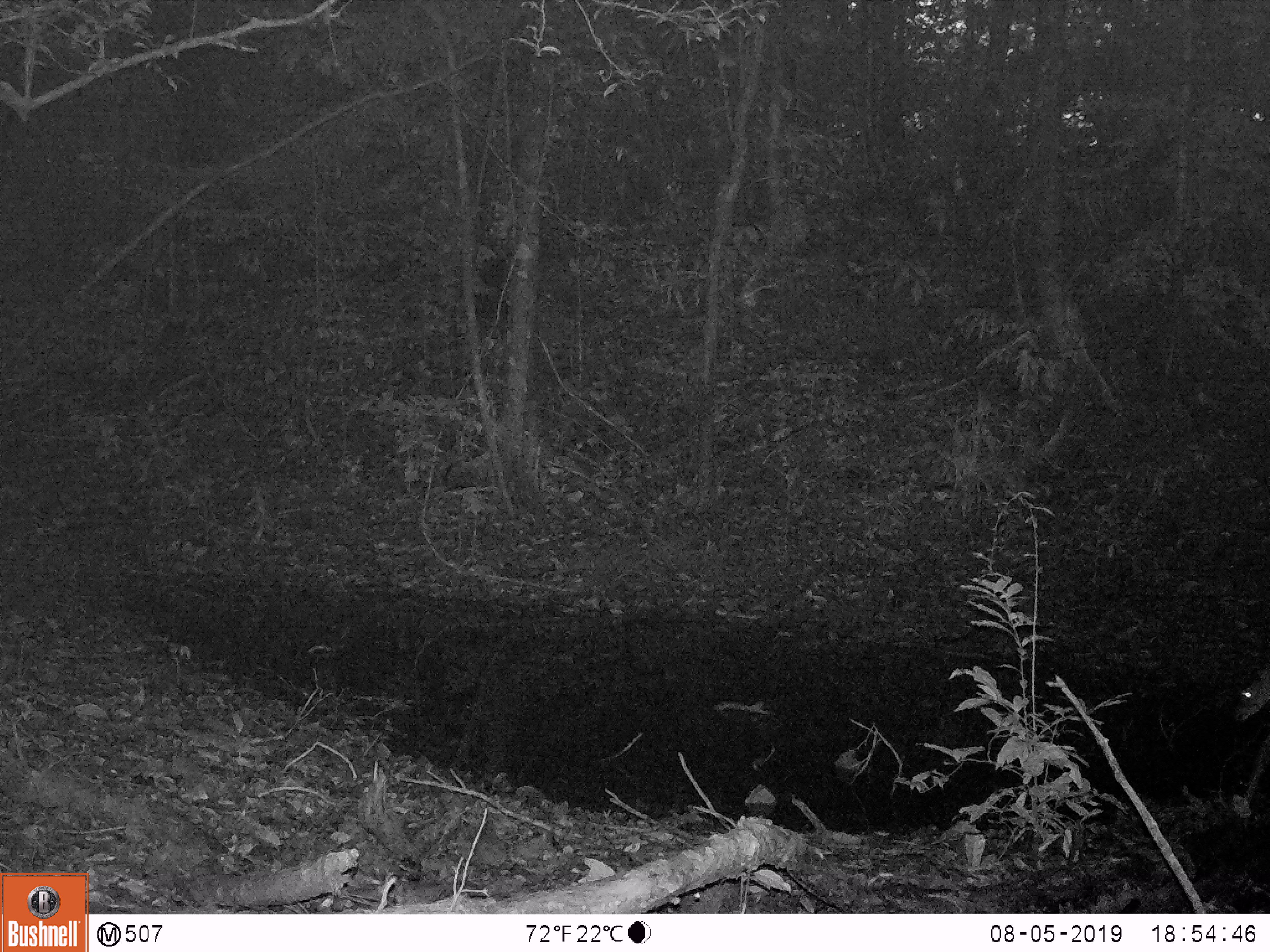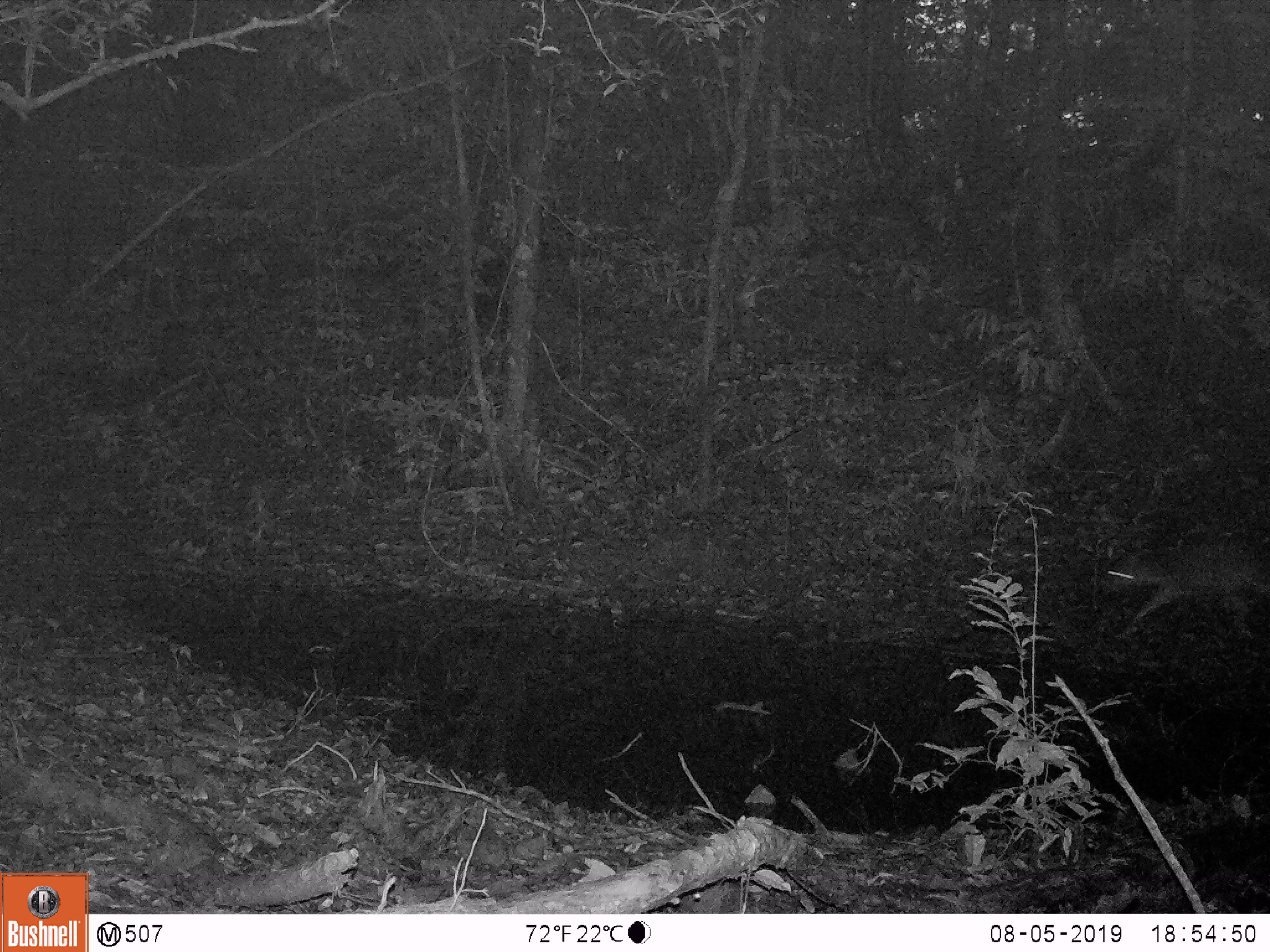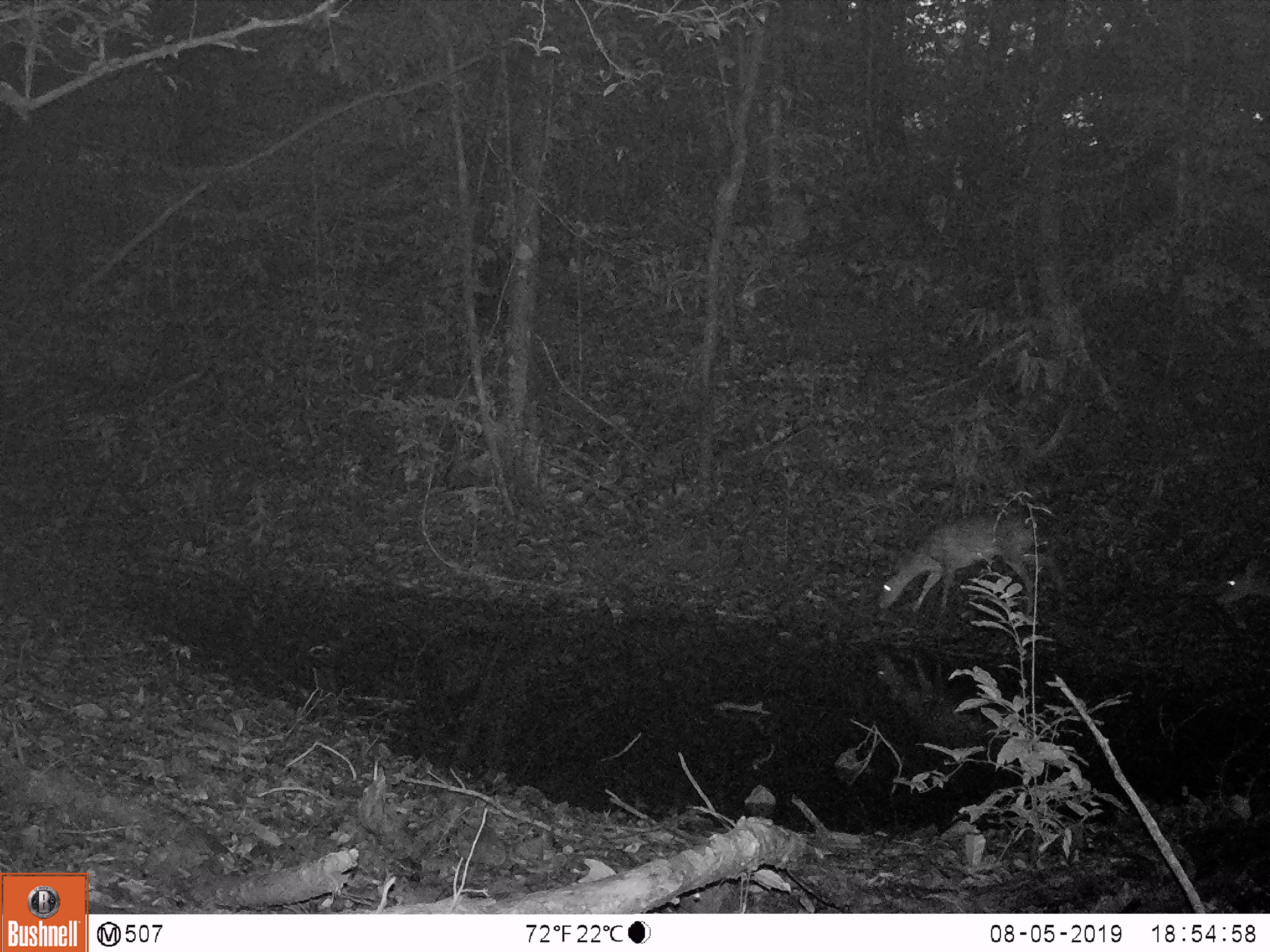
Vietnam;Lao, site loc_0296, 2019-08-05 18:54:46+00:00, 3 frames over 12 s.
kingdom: Animalia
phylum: Chordata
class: Mammalia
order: Artiodactyla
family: Cervidae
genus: Muntiacus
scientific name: Muntiacus vuquangensis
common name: large-antlered muntjac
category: large antlered muntjac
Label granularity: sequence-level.